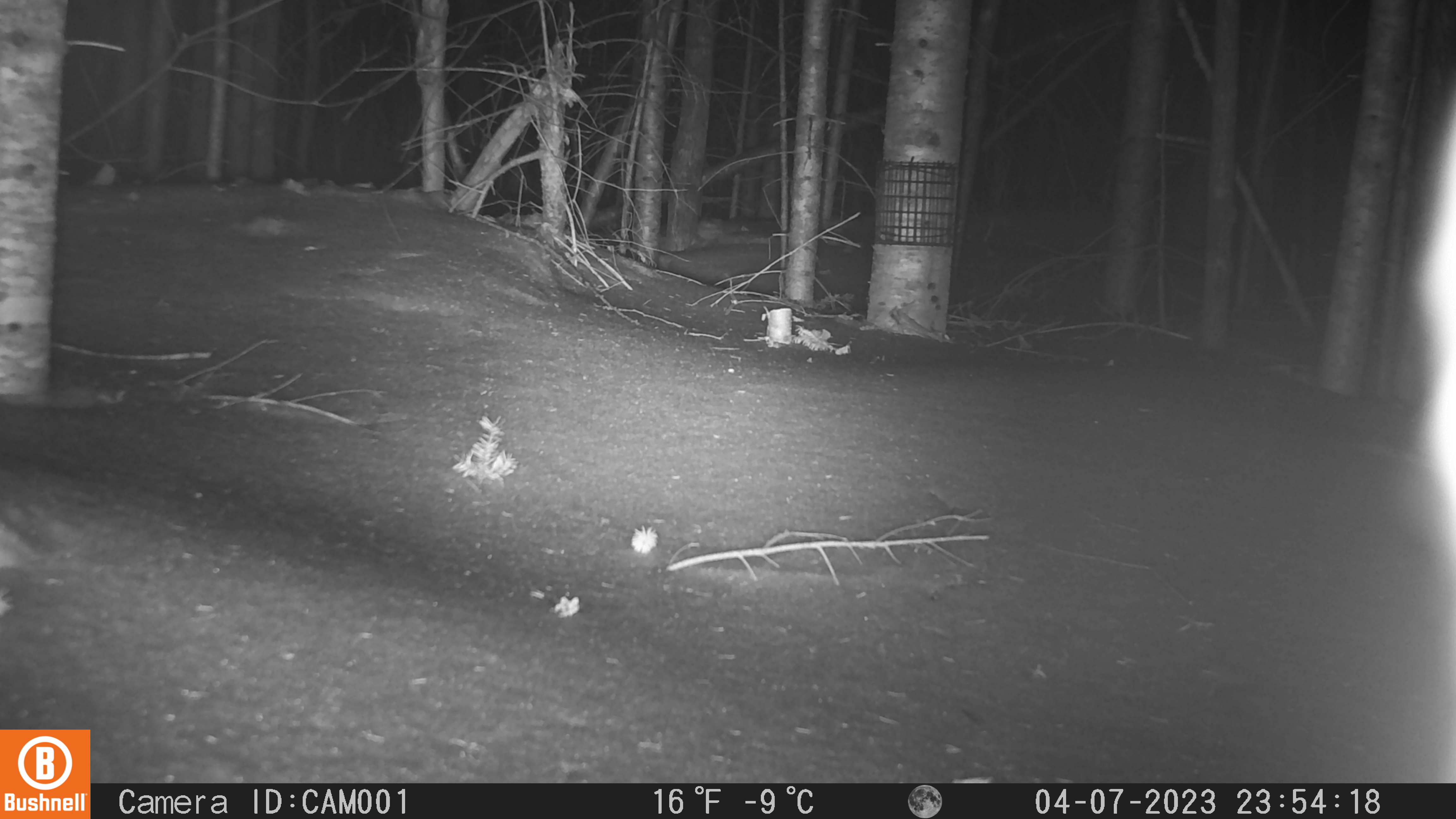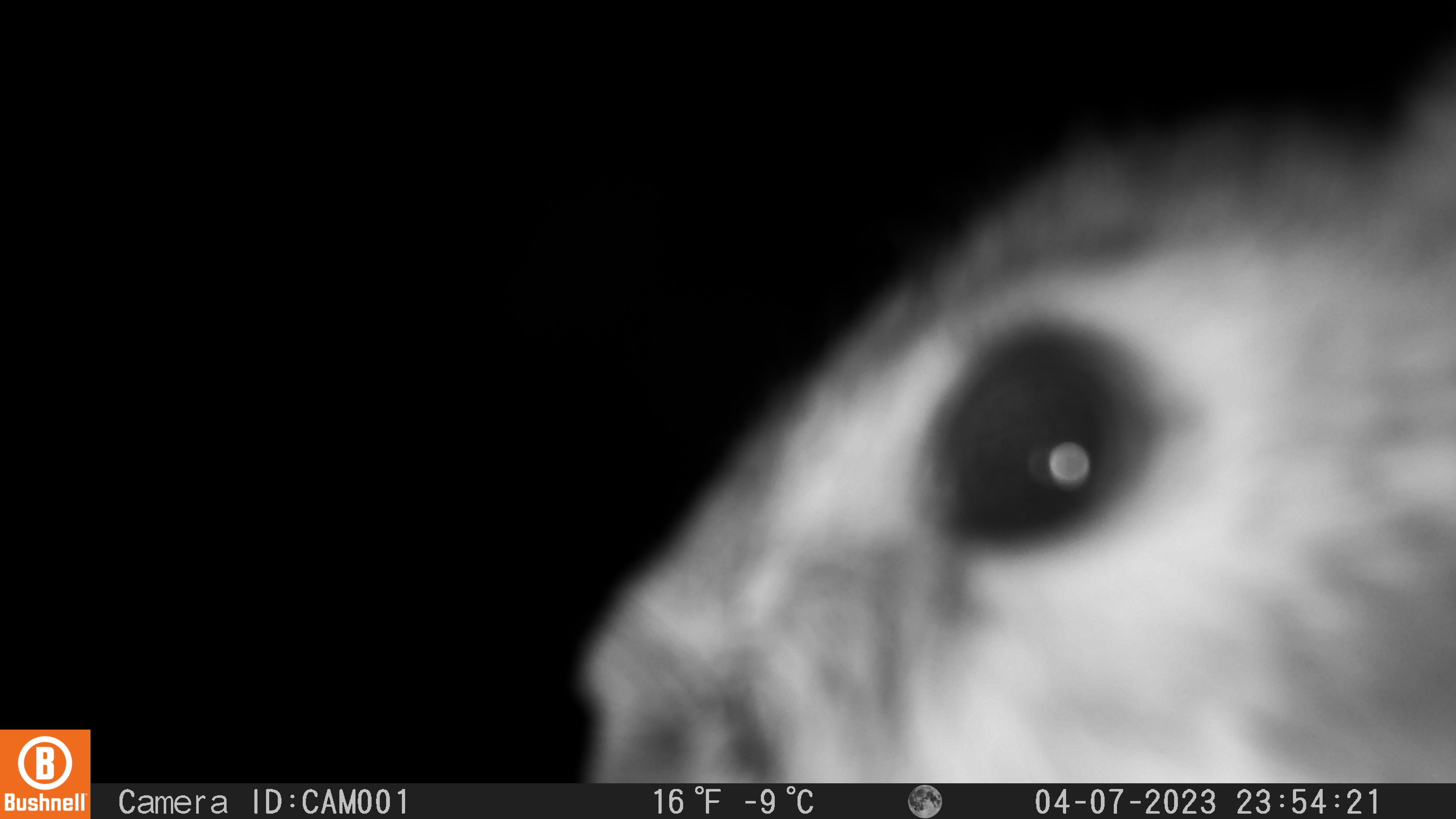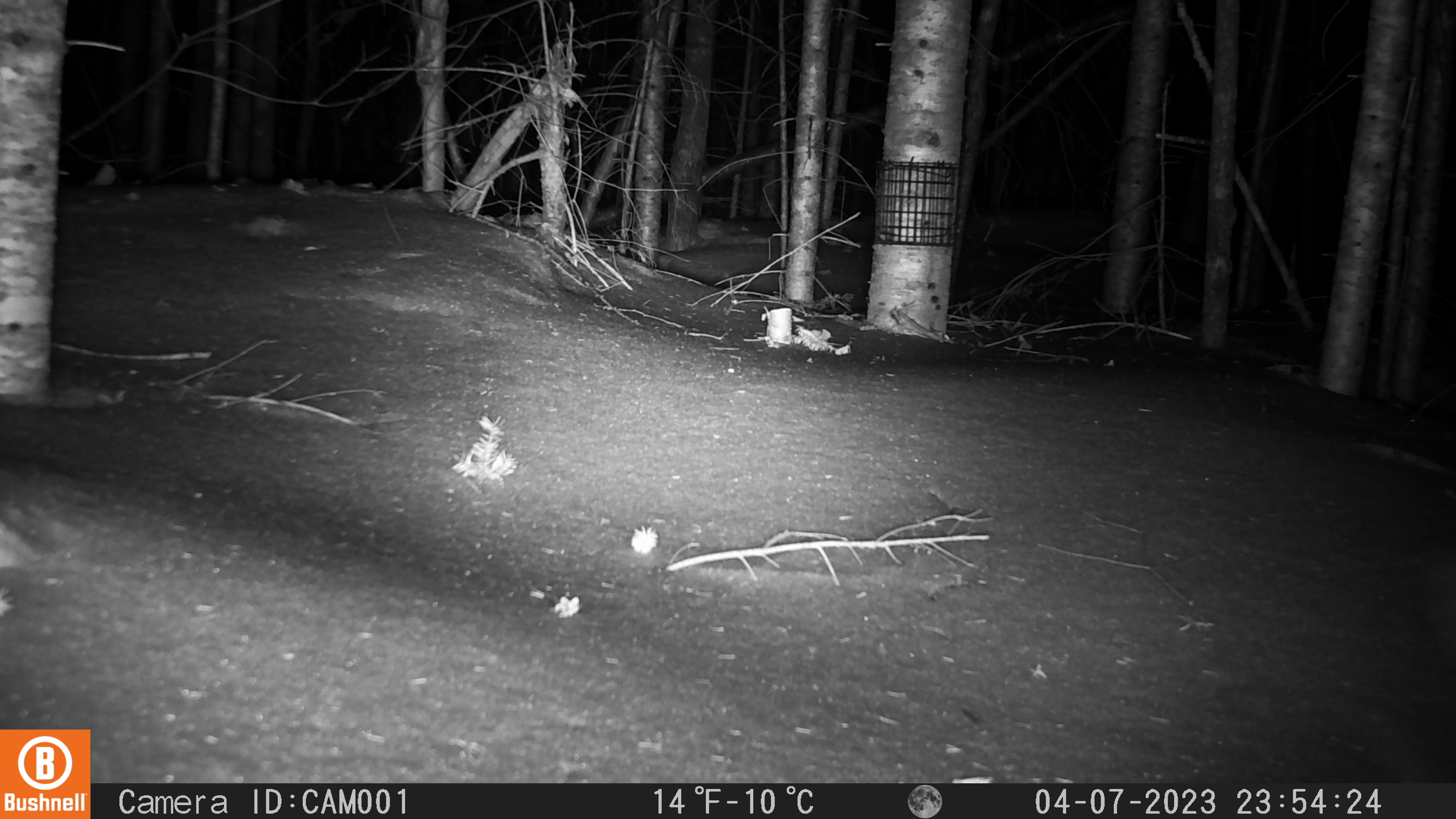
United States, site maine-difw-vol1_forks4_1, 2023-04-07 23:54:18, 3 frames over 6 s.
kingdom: Animalia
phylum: Chordata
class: Mammalia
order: Lagomorpha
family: Leporidae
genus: Lepus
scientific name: Lepus americanus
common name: snowshoe hare